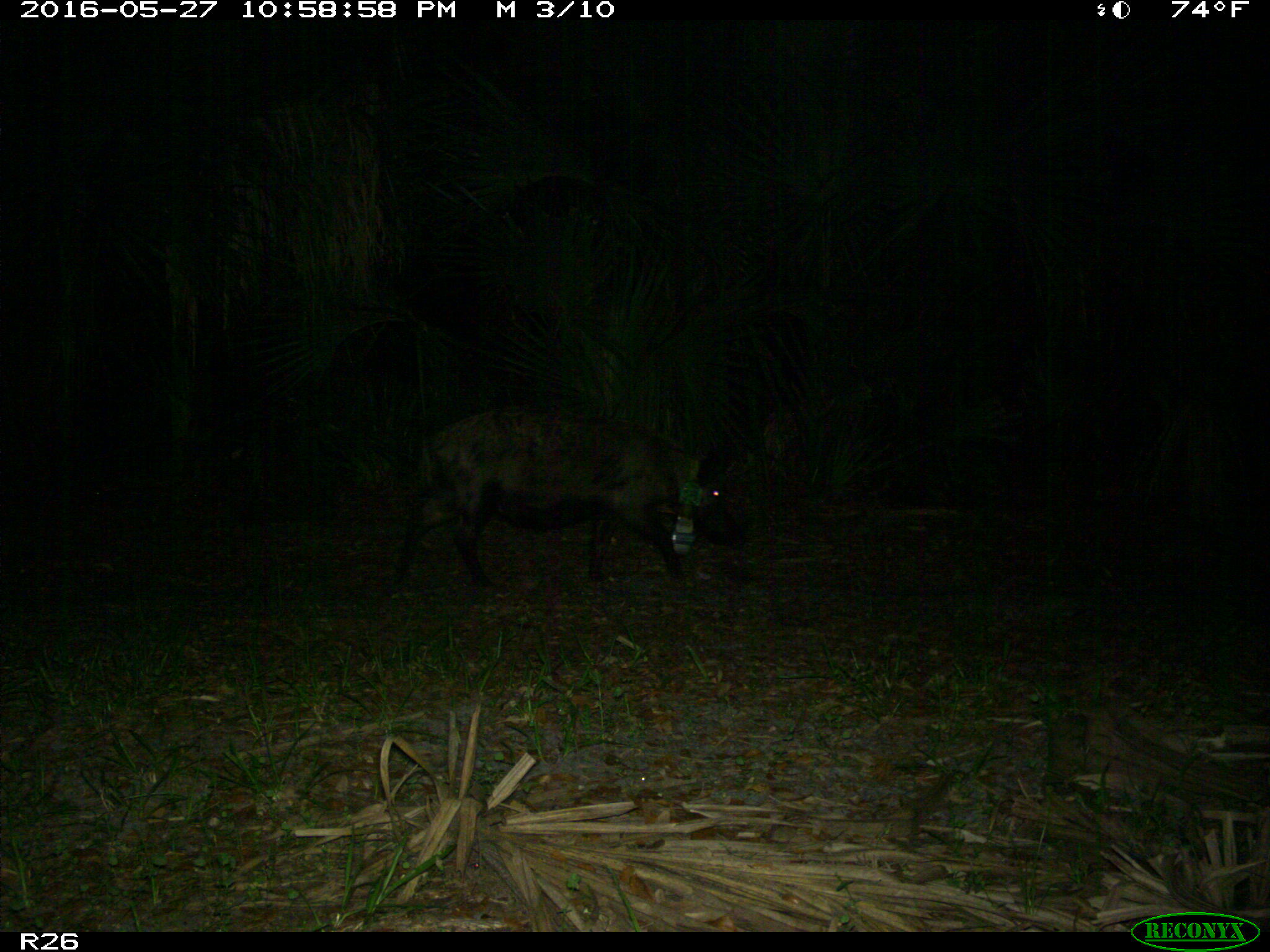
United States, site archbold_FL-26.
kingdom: Animalia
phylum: Chordata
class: Mammalia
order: Artiodactyla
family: Suidae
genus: Sus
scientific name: Sus scrofa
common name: wild boar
Sus scrofa (wild boar).